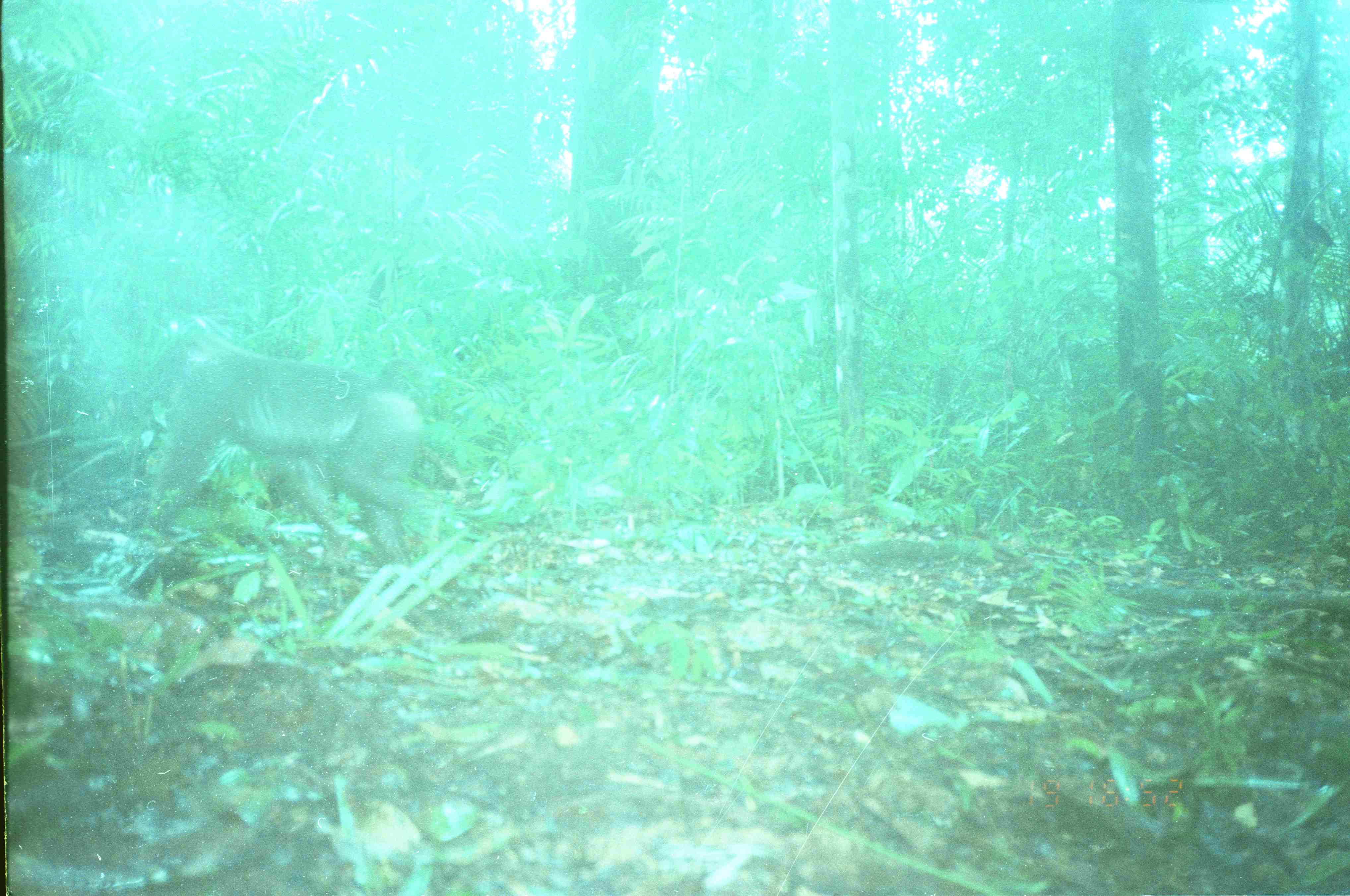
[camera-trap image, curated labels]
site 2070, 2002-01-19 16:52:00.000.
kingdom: Animalia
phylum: Chordata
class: Mammalia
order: Primates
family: Cercopithecidae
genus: Macaca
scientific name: Macaca nemestrina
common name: southern pig-tailed macaque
Macaca nemestrina (southern pig-tailed macaque), count 1.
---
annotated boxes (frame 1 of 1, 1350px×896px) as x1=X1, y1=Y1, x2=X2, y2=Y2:
macaca nemestrina: x1=120, y1=335, x2=444, y2=577